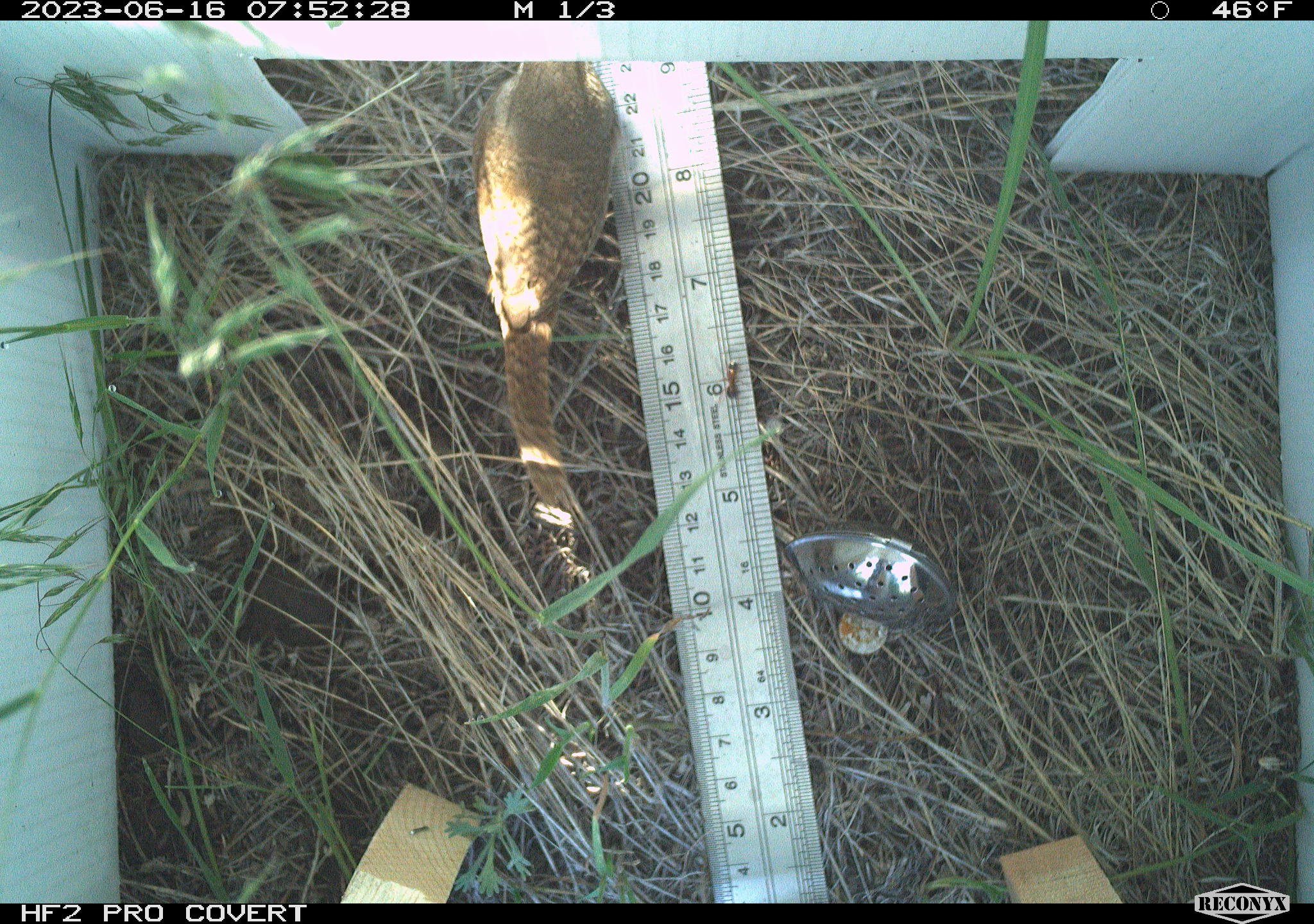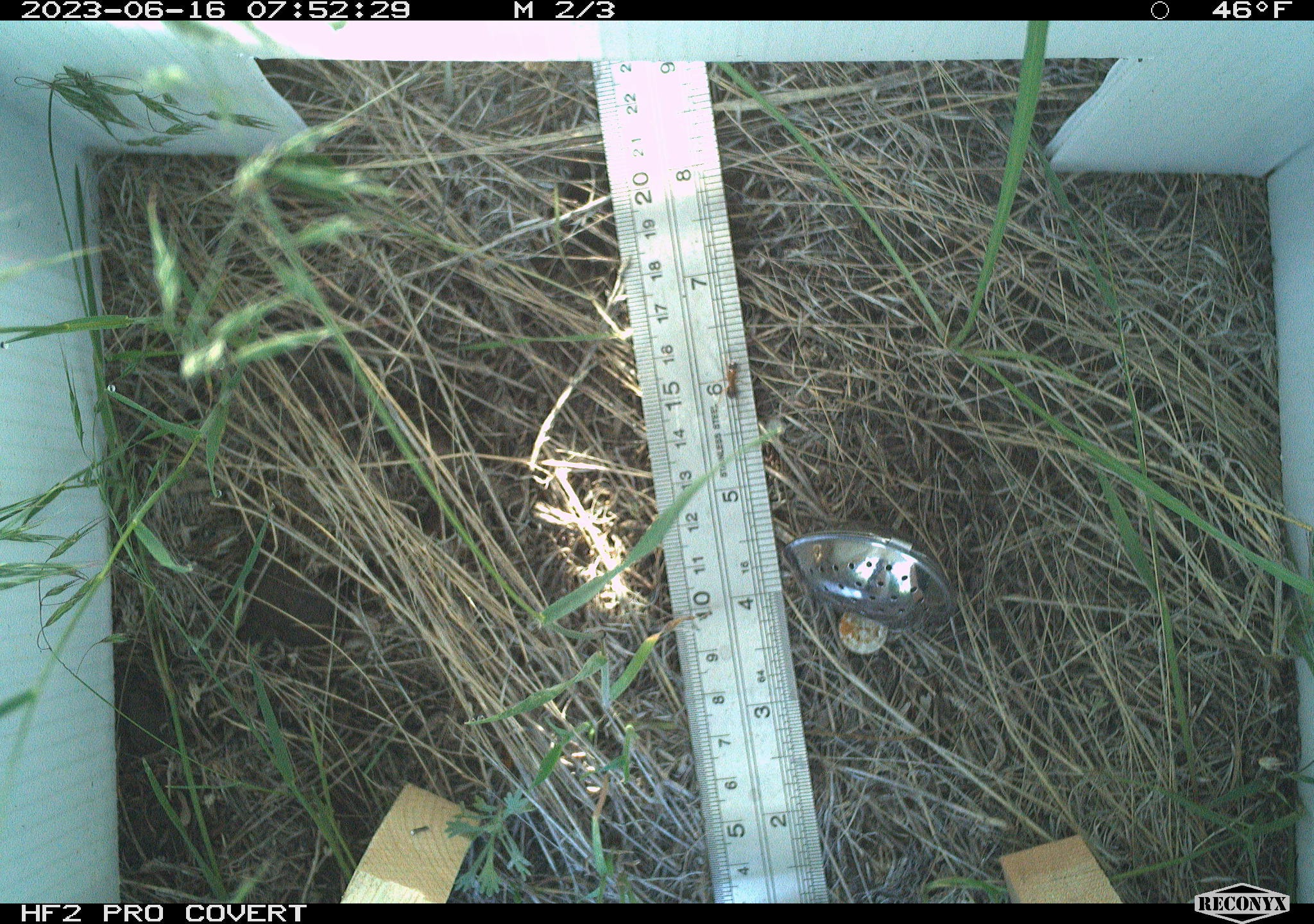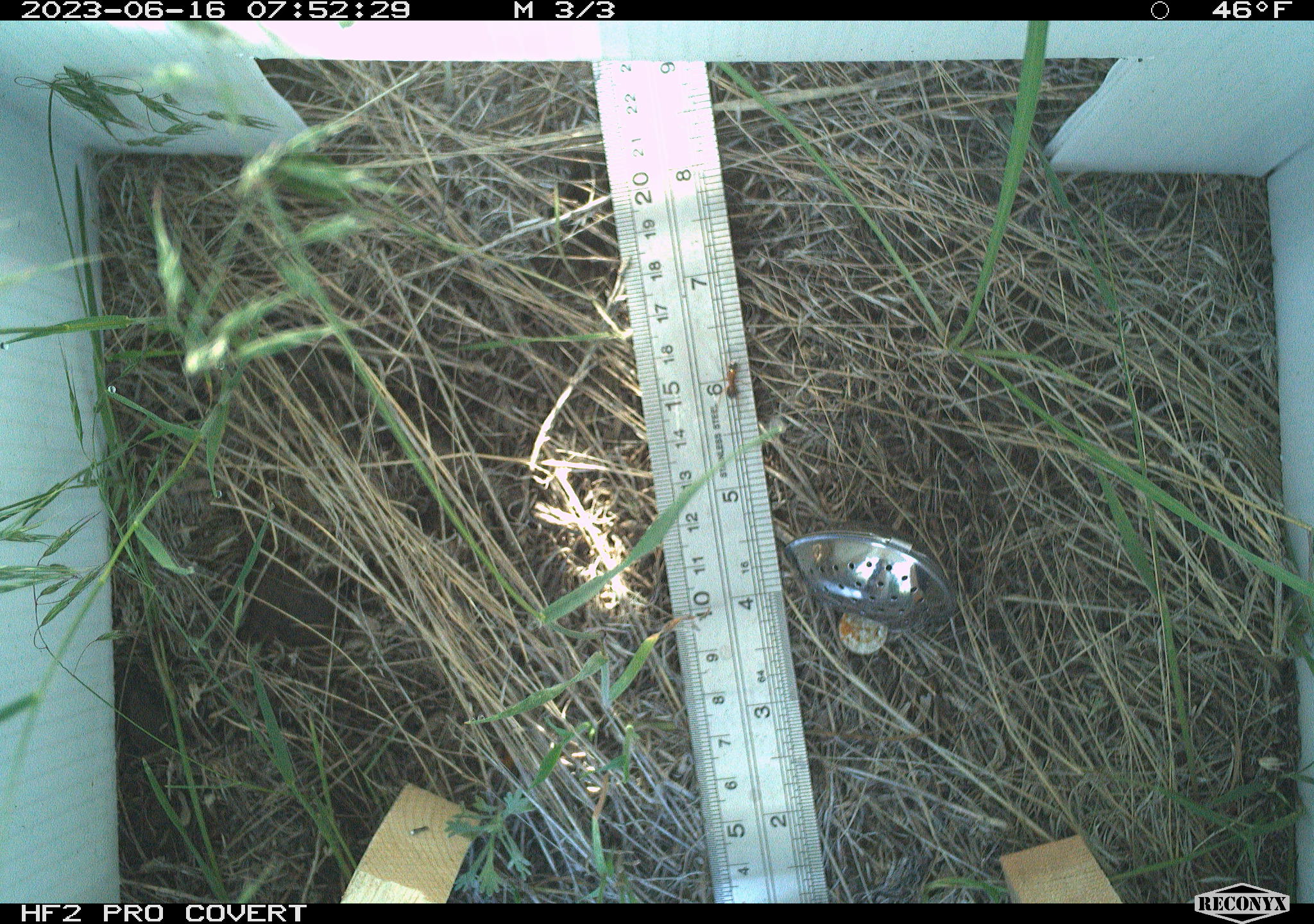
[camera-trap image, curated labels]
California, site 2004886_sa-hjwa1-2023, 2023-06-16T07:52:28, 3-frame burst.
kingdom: Animalia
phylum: Chordata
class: Aves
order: Passeriformes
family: Troglodytidae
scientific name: Troglodytidae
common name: wren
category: troglodytidae family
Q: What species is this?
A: Troglodytidae family (wren) (Troglodytidae).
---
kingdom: Animalia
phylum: Arthropoda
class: Insecta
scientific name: Insecta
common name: insect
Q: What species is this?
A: Insect (Insecta).